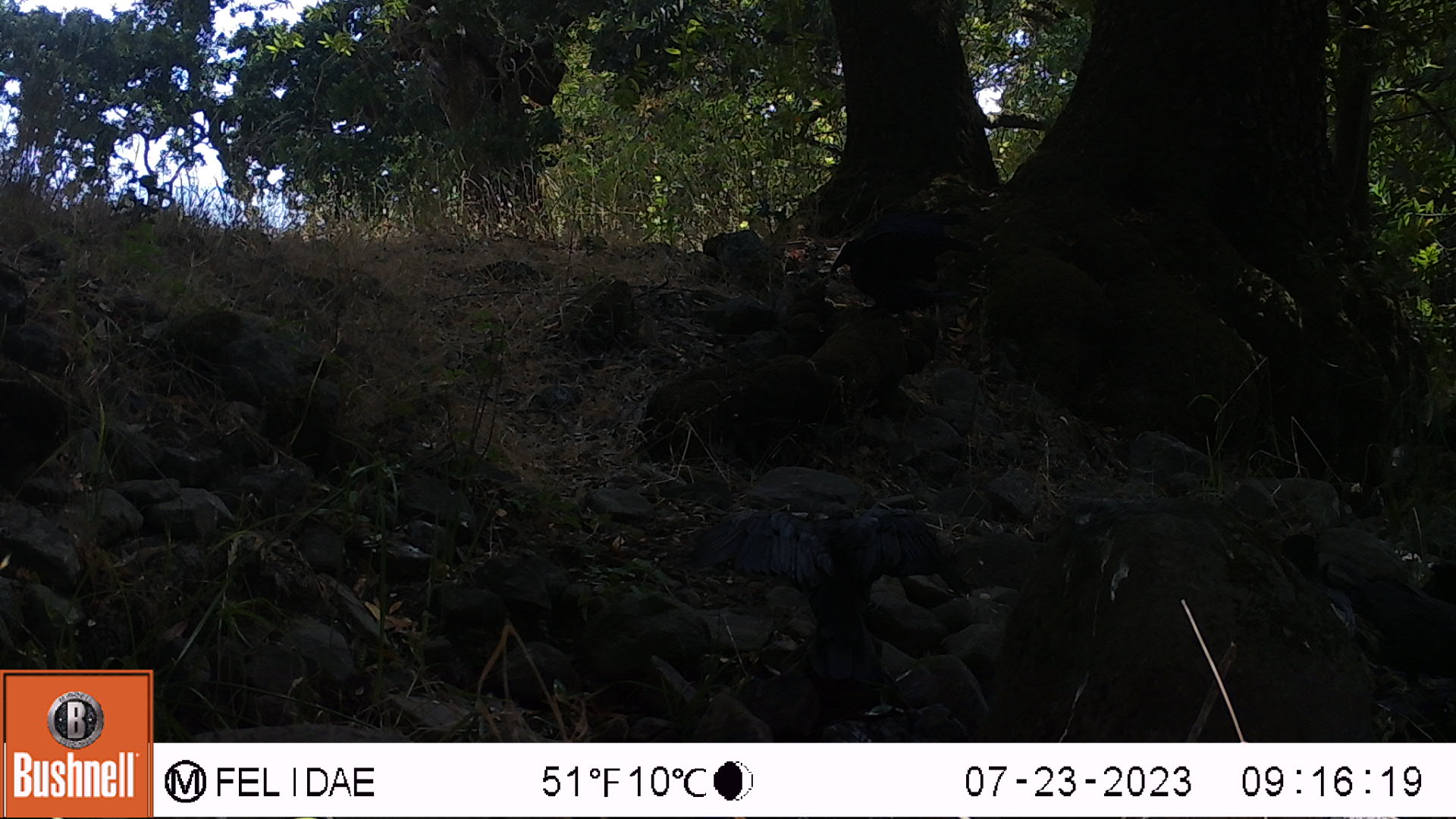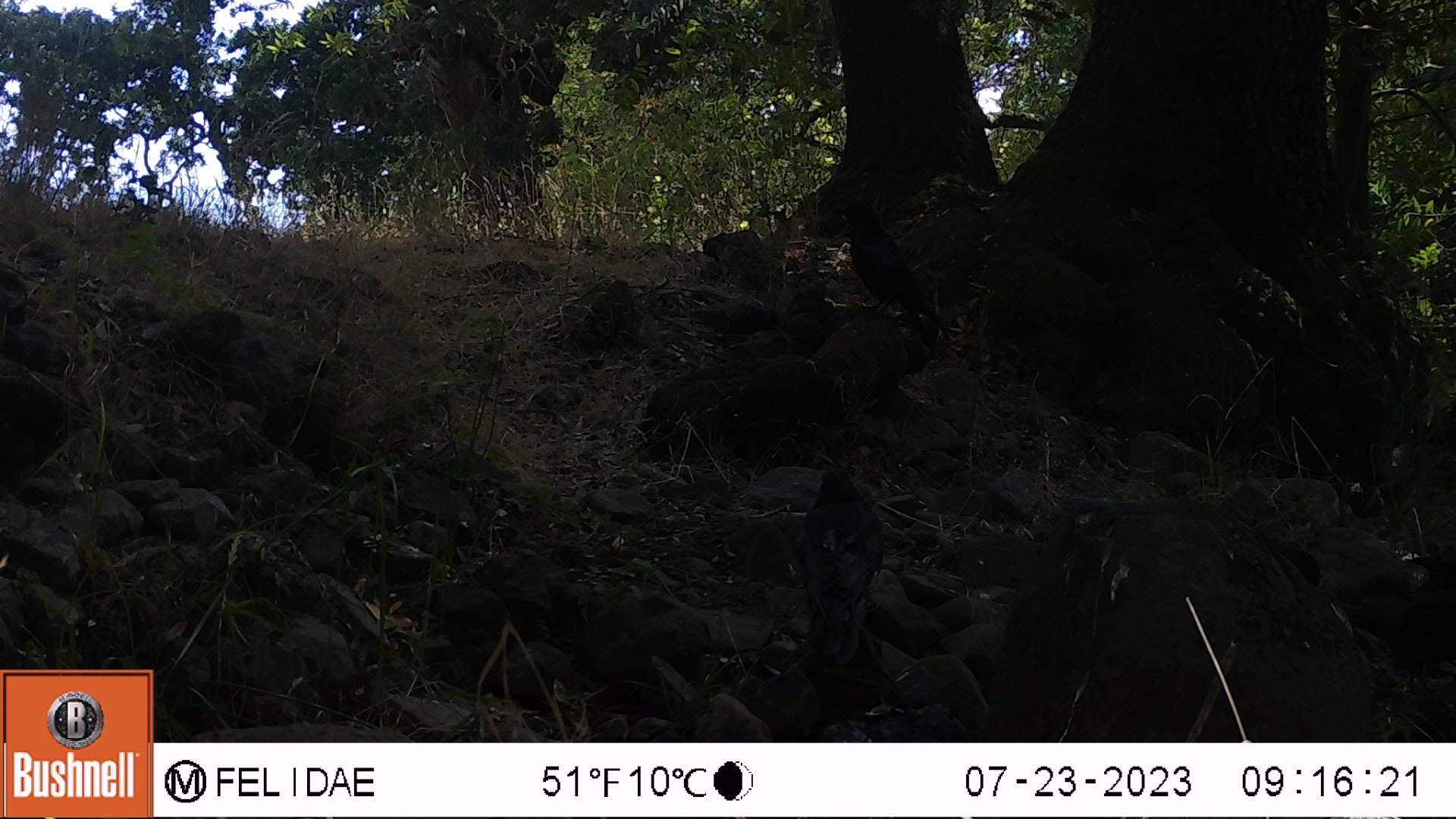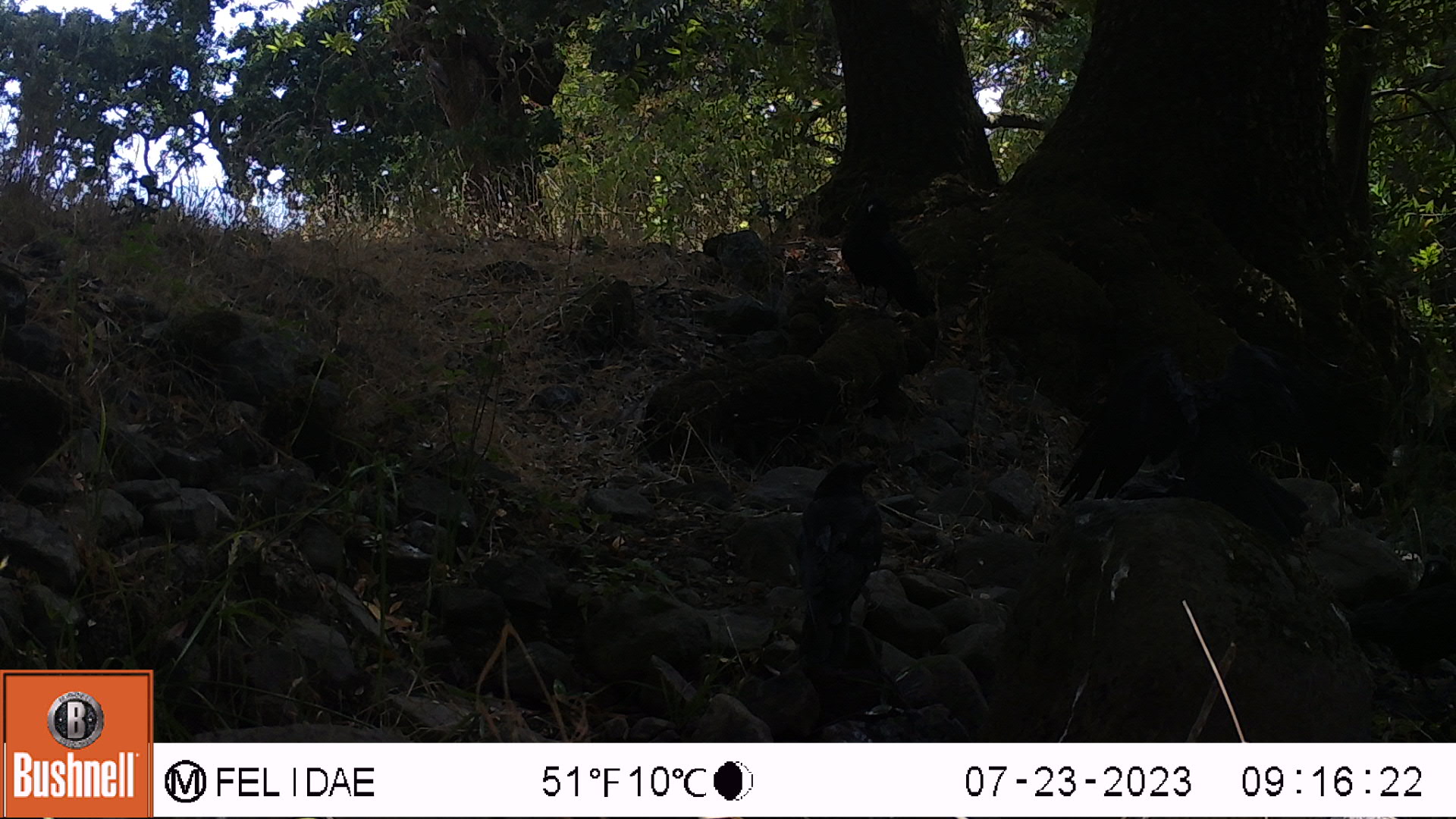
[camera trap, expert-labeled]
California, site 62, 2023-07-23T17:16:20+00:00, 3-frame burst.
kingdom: Animalia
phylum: Chordata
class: Aves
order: Passeriformes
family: Corvidae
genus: Corvus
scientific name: Corvus brachyrhynchos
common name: american crow